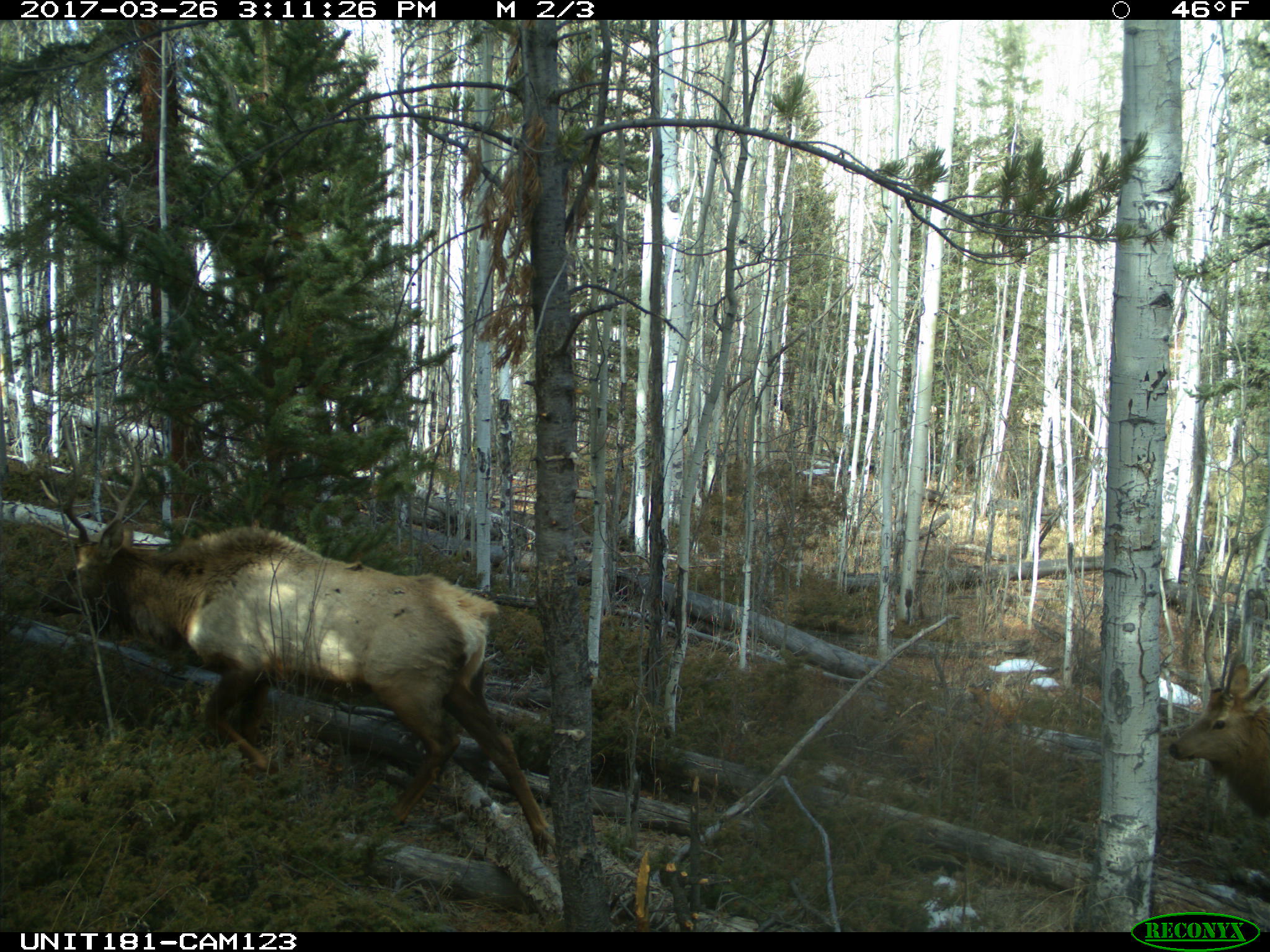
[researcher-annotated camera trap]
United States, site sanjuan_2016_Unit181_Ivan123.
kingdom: Animalia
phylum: Chordata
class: Mammalia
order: Artiodactyla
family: Cervidae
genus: Cervus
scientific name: Cervus elaphus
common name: red deer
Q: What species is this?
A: Cervus elaphus (red deer).